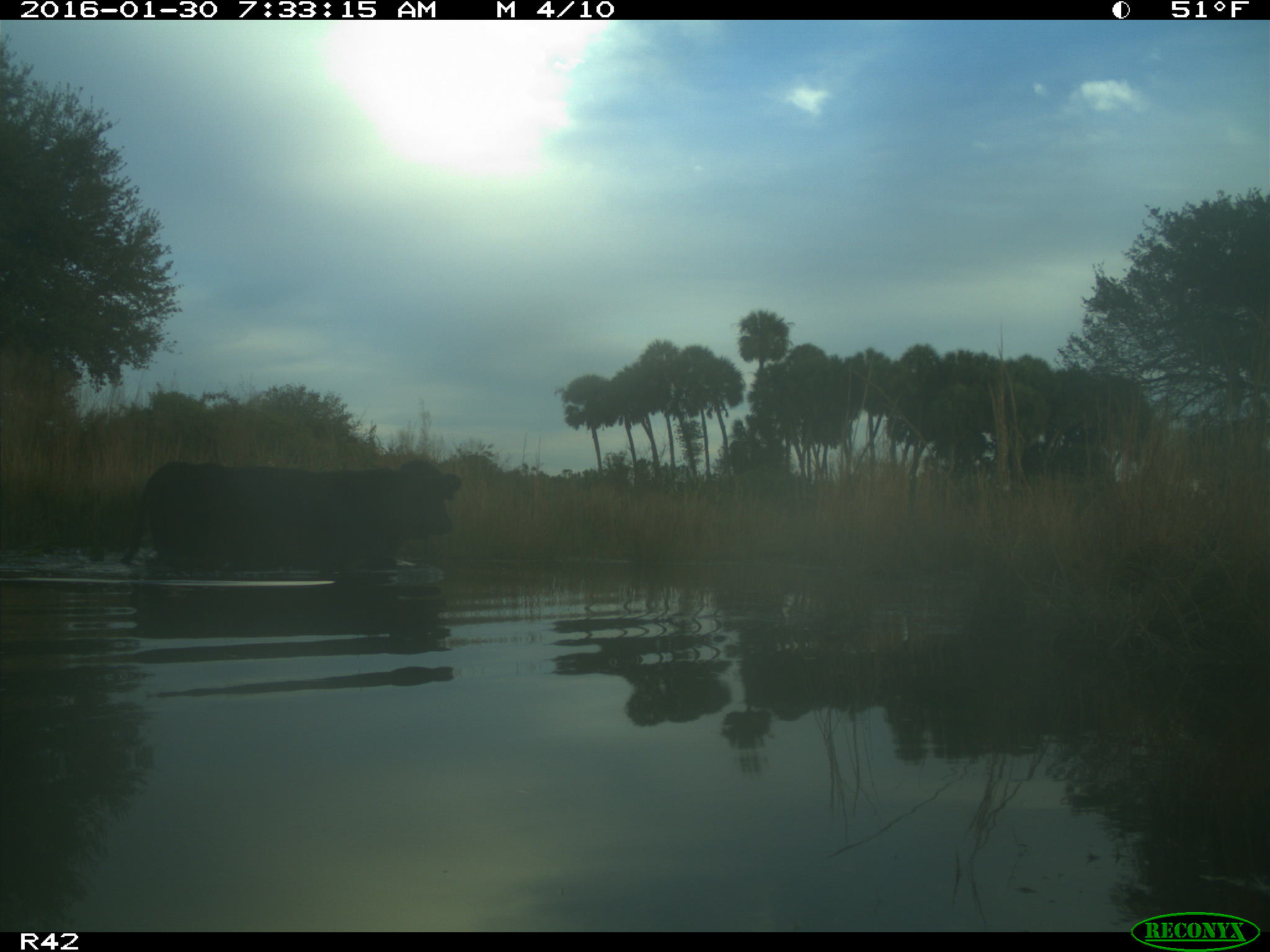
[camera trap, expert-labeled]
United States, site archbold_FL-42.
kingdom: Animalia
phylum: Chordata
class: Mammalia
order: Artiodactyla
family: Bovidae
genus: Bos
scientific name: Bos taurus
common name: domestic cow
Bos taurus (domestic cow).